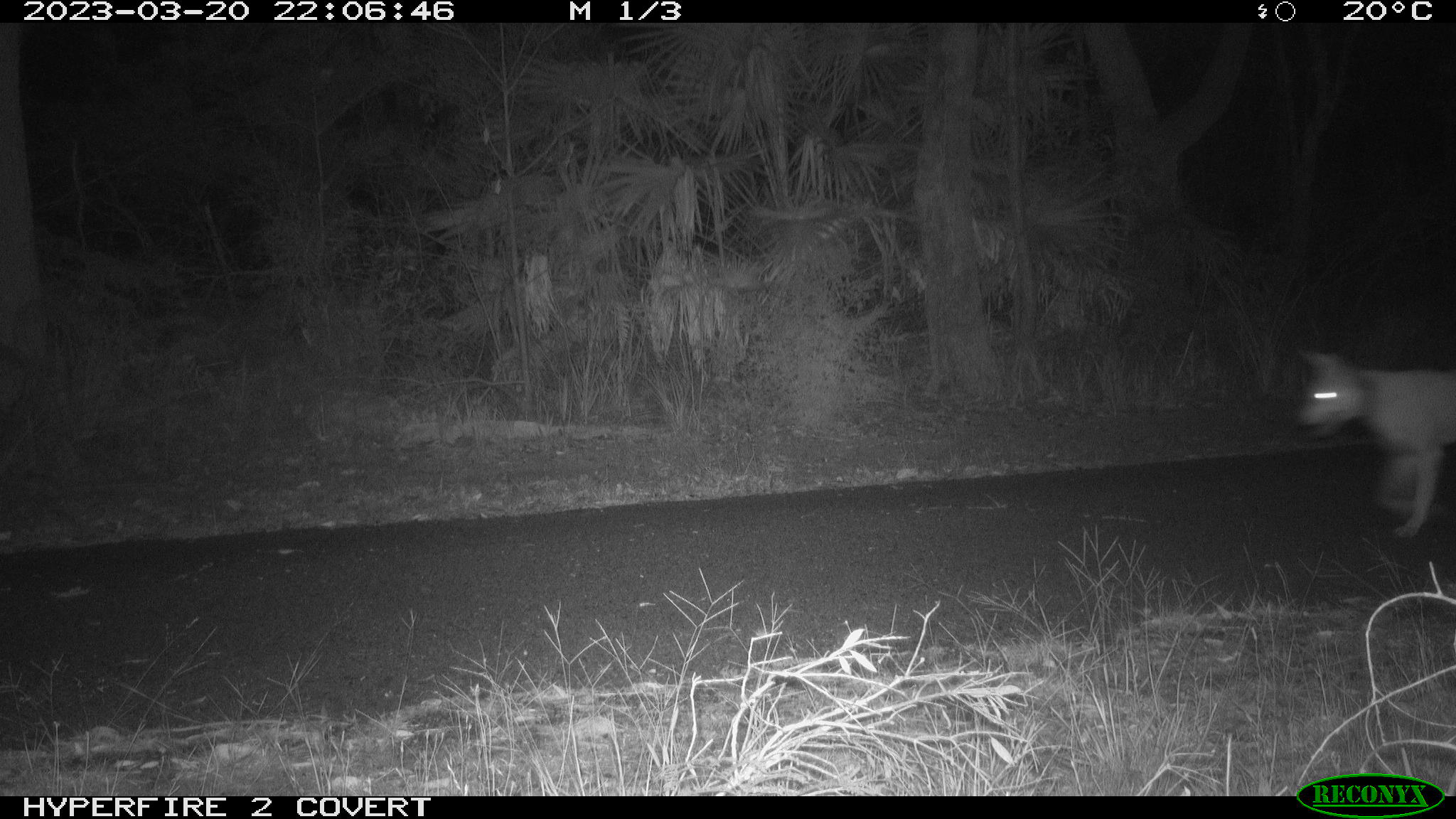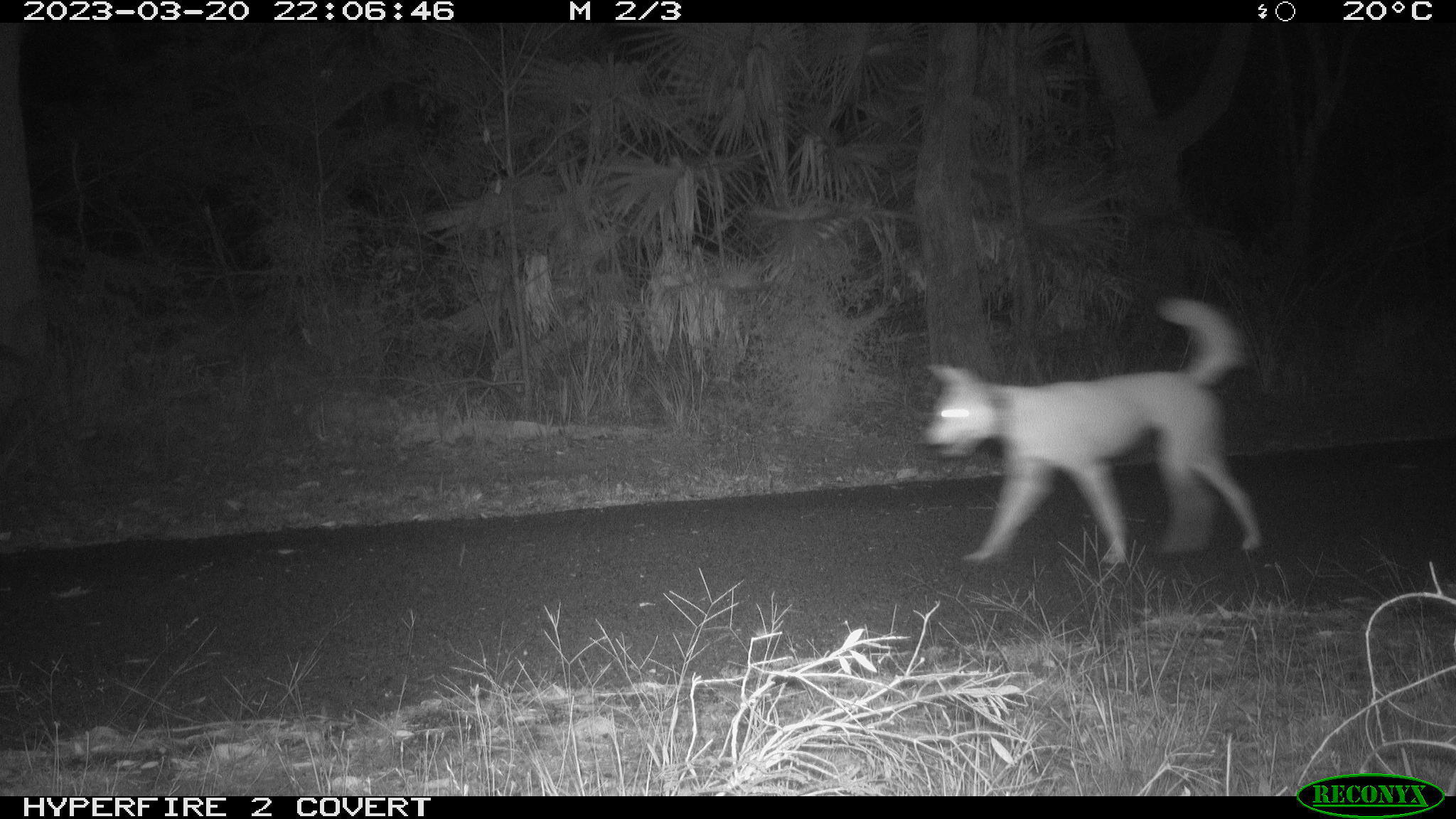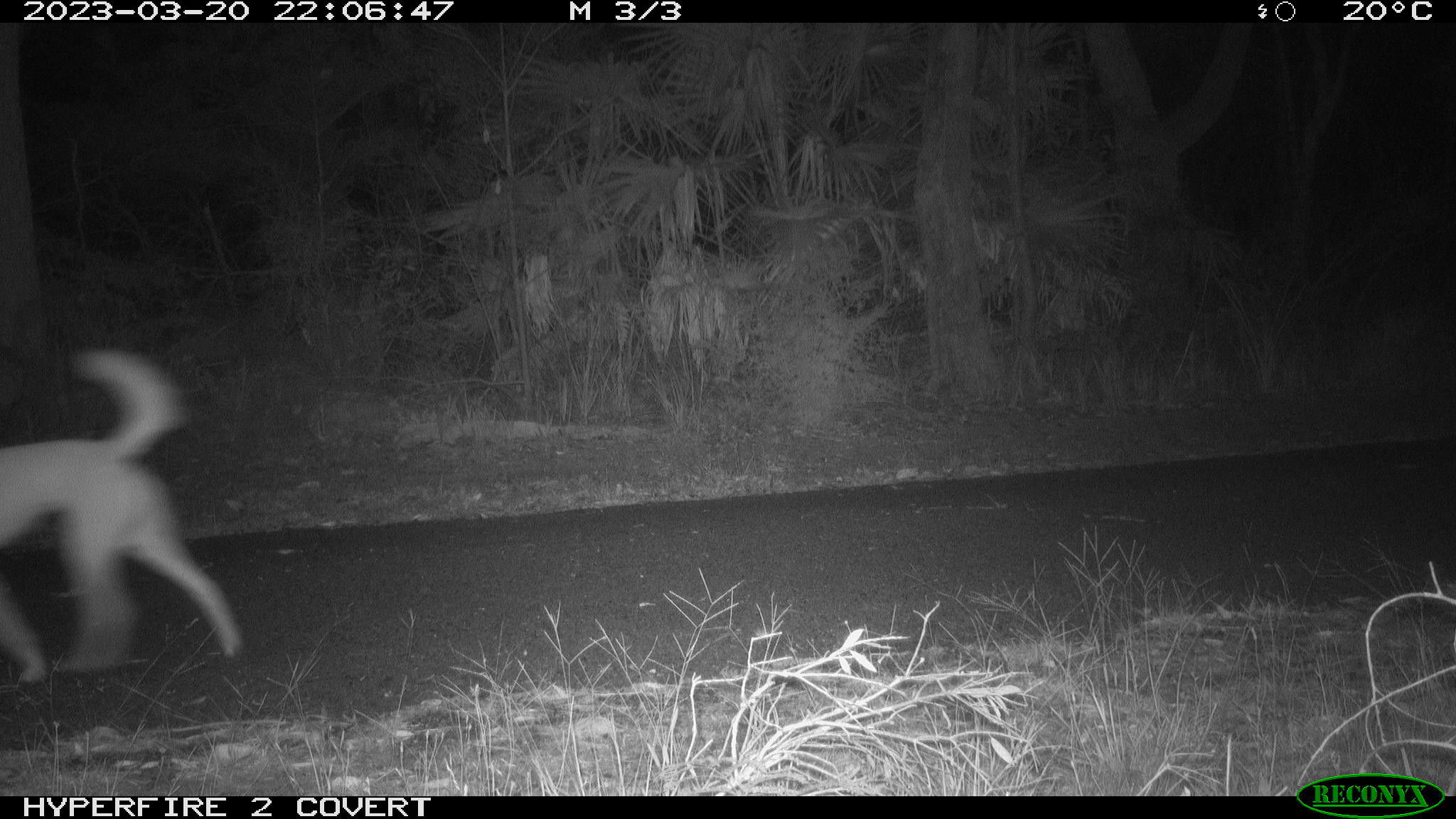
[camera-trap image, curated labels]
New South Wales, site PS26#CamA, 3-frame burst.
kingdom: Animalia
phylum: Chordata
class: Mammalia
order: Carnivora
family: Canidae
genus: Canis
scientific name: Canis familiaris dingo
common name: dingo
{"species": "dingo (Canis familiaris dingo)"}